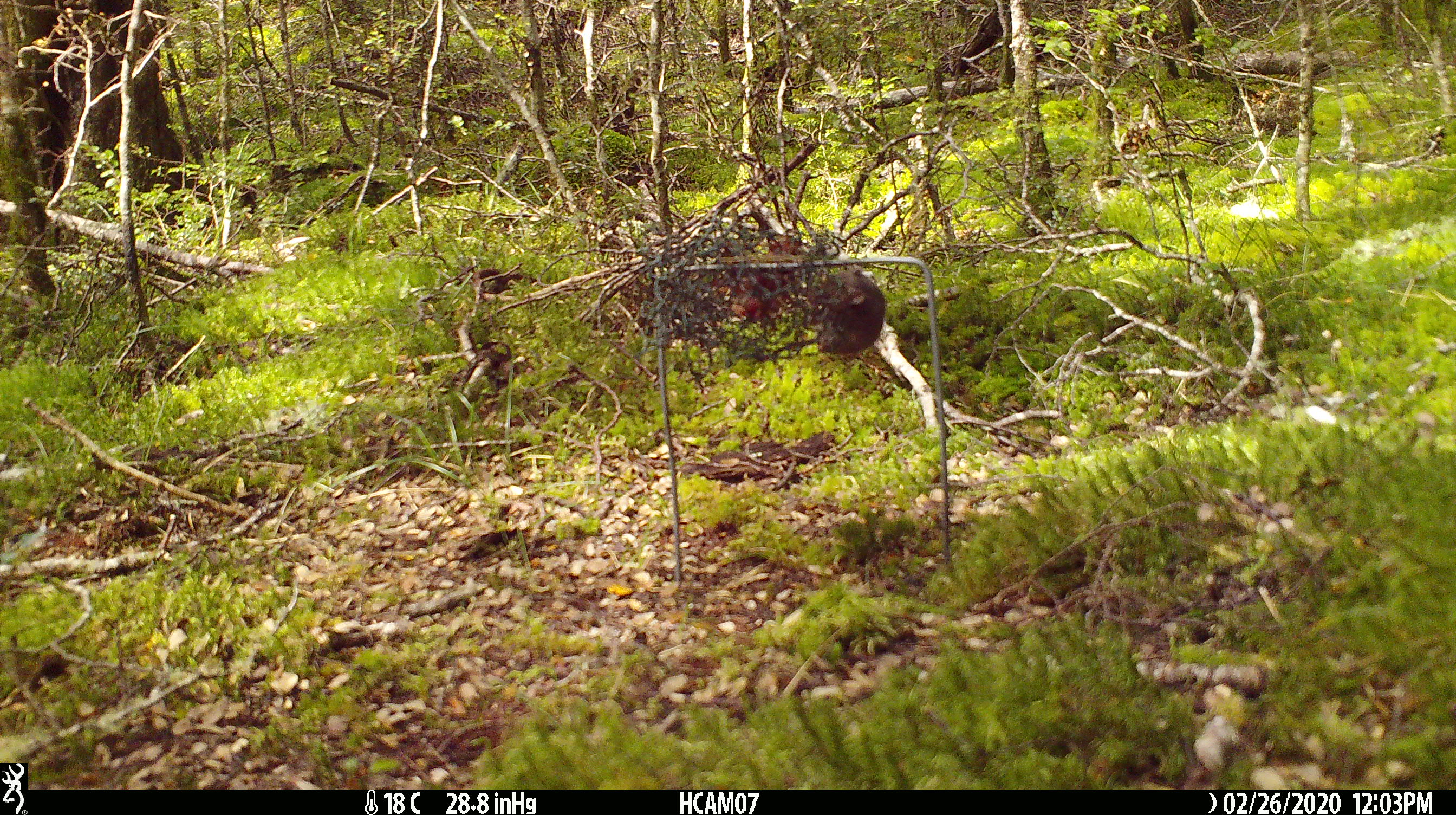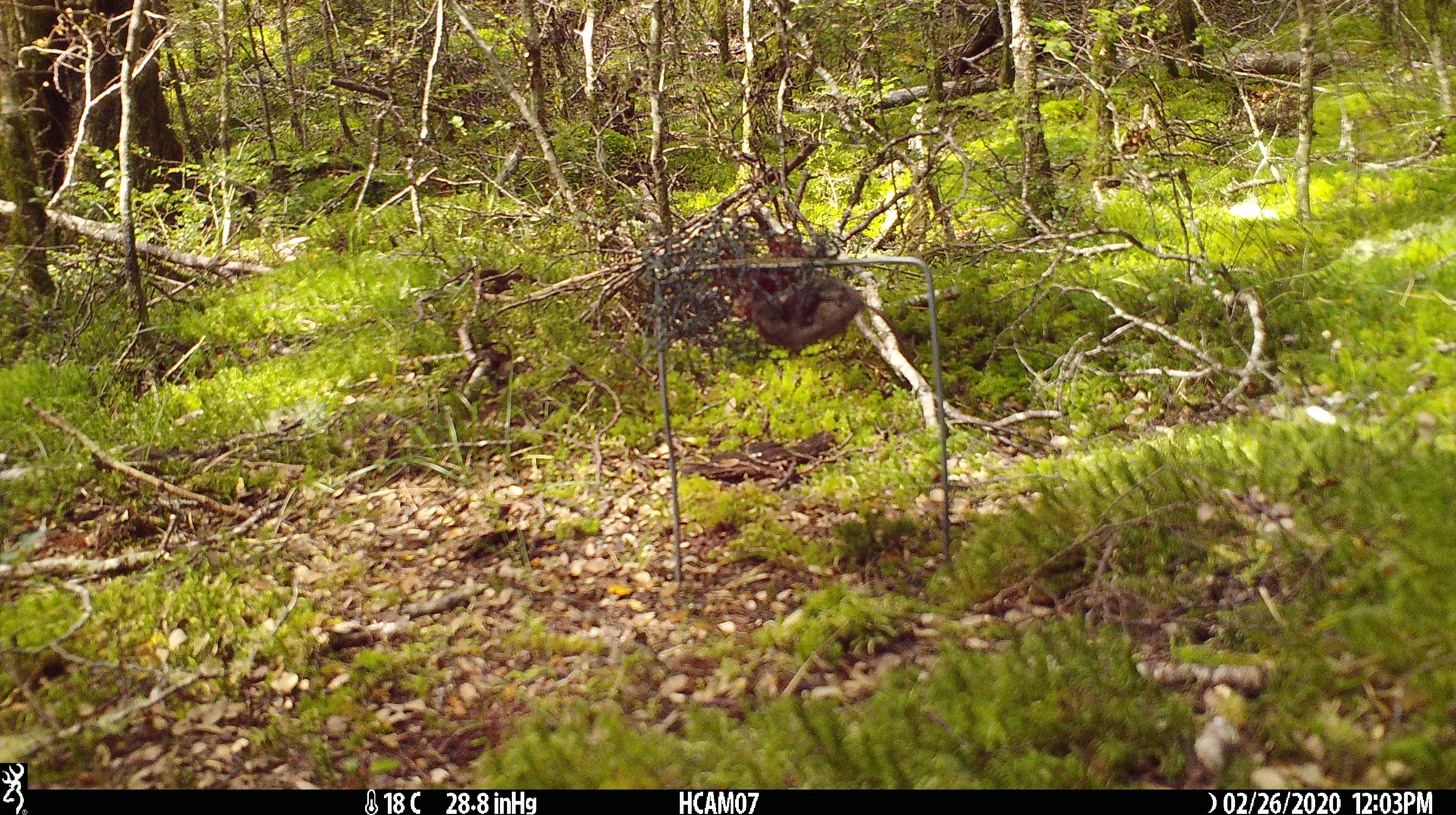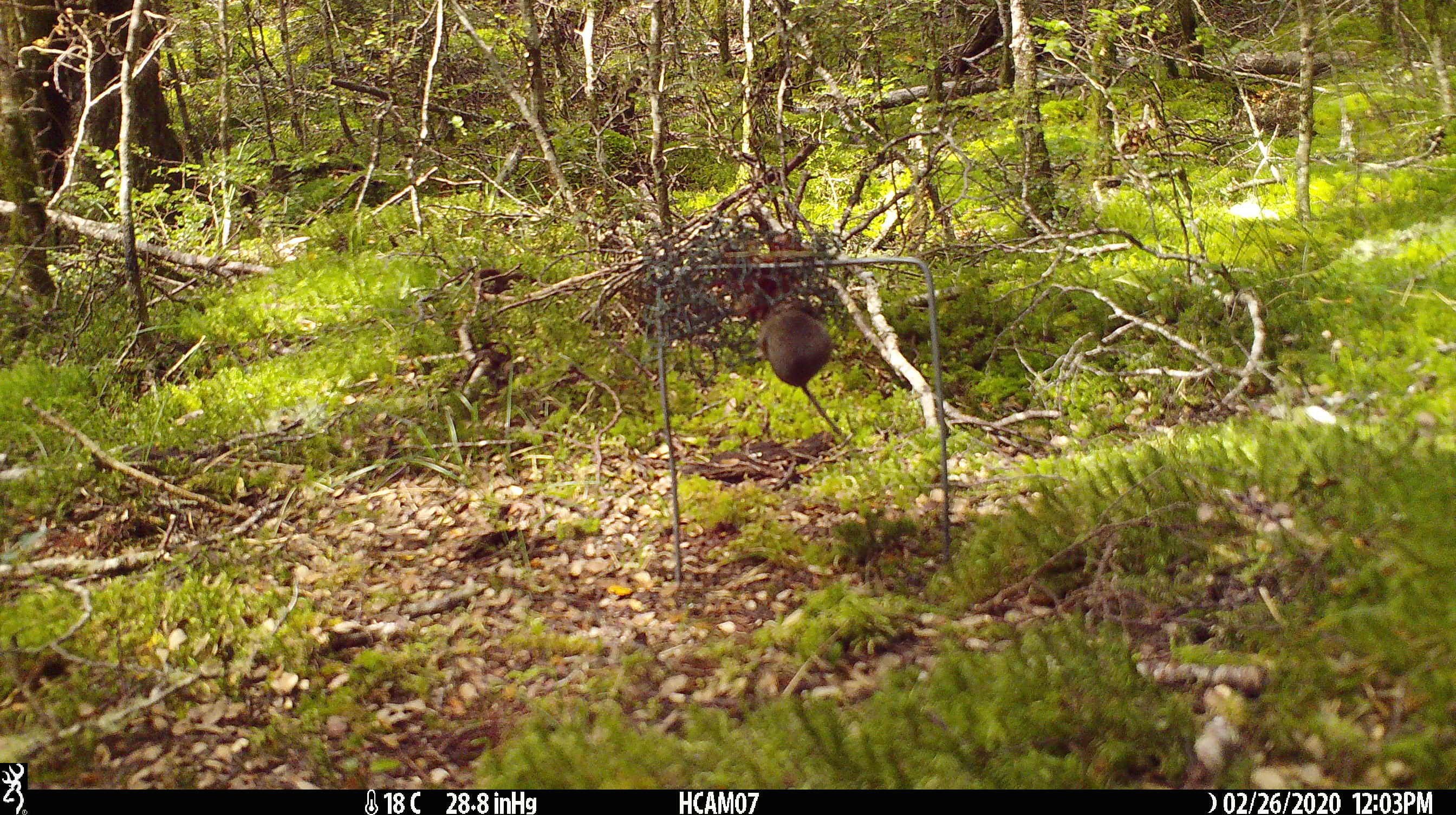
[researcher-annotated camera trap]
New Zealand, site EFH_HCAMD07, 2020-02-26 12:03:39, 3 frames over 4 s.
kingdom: Animalia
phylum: Chordata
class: Mammalia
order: Rodentia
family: Muridae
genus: Mus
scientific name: Mus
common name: mouse